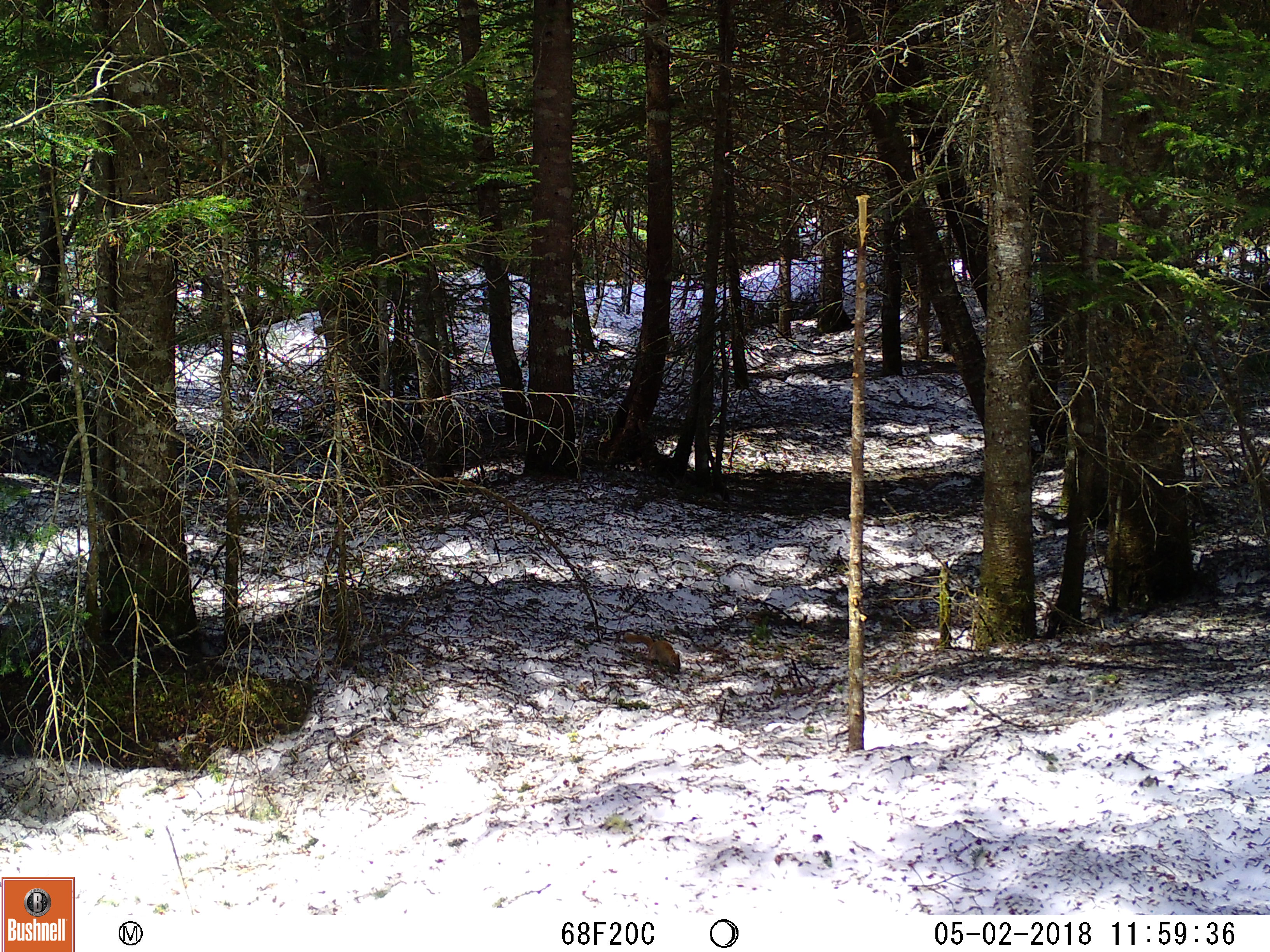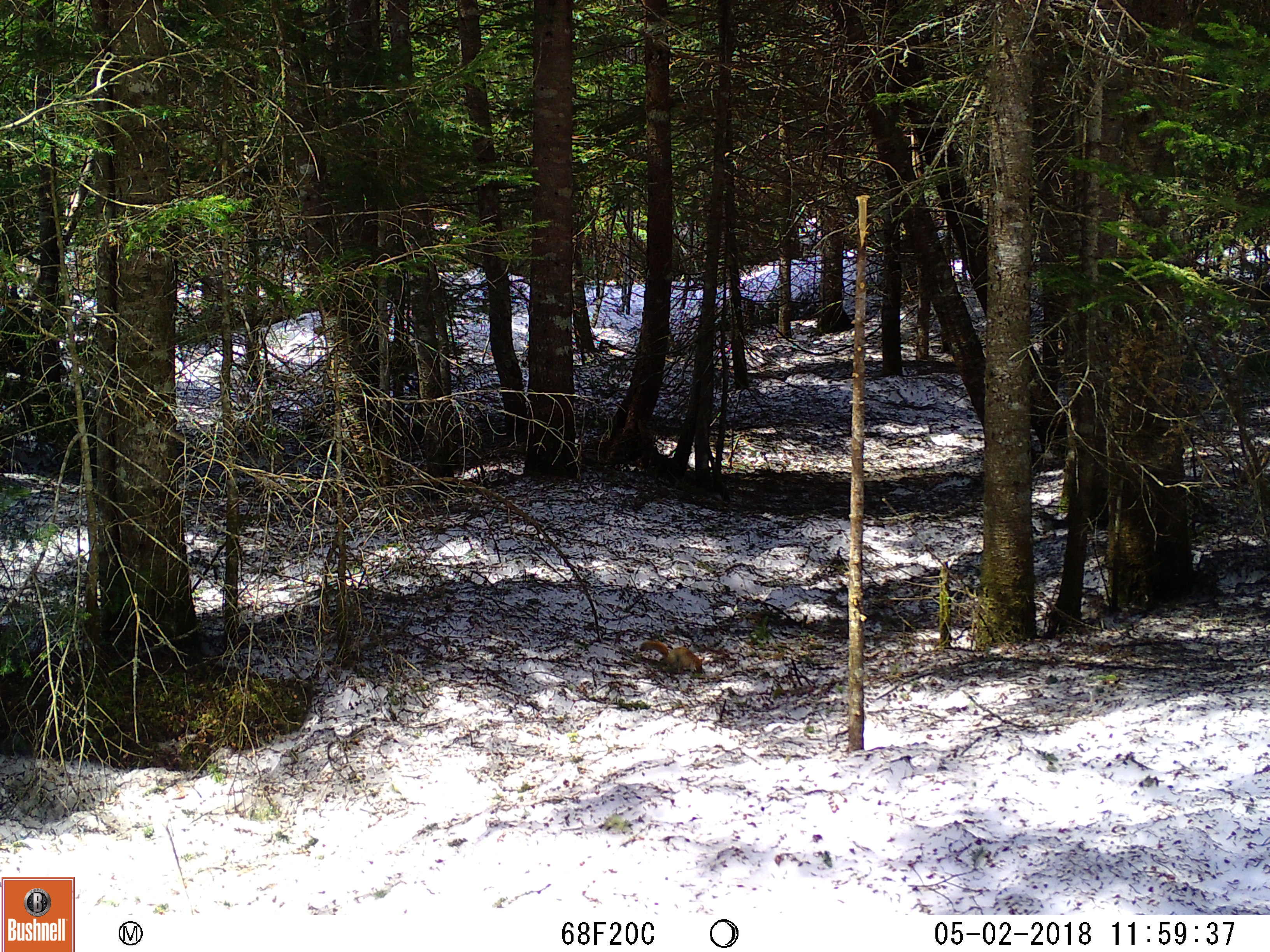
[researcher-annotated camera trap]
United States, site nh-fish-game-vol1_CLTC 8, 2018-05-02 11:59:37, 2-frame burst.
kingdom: Animalia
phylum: Chordata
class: Mammalia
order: Rodentia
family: Sciuridae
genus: Tamiasciurus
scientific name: Tamiasciurus hudsonicus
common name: red squirrel